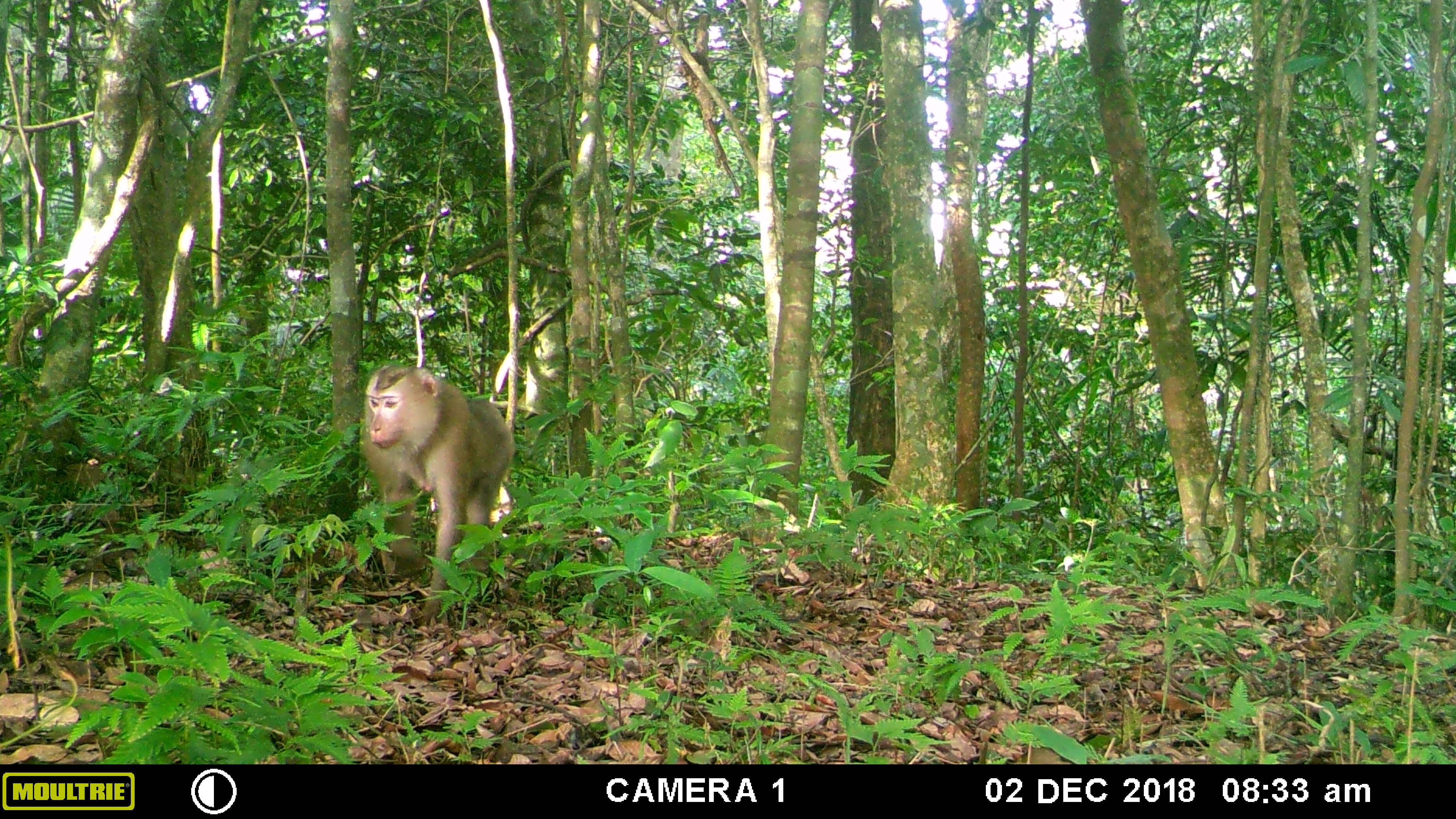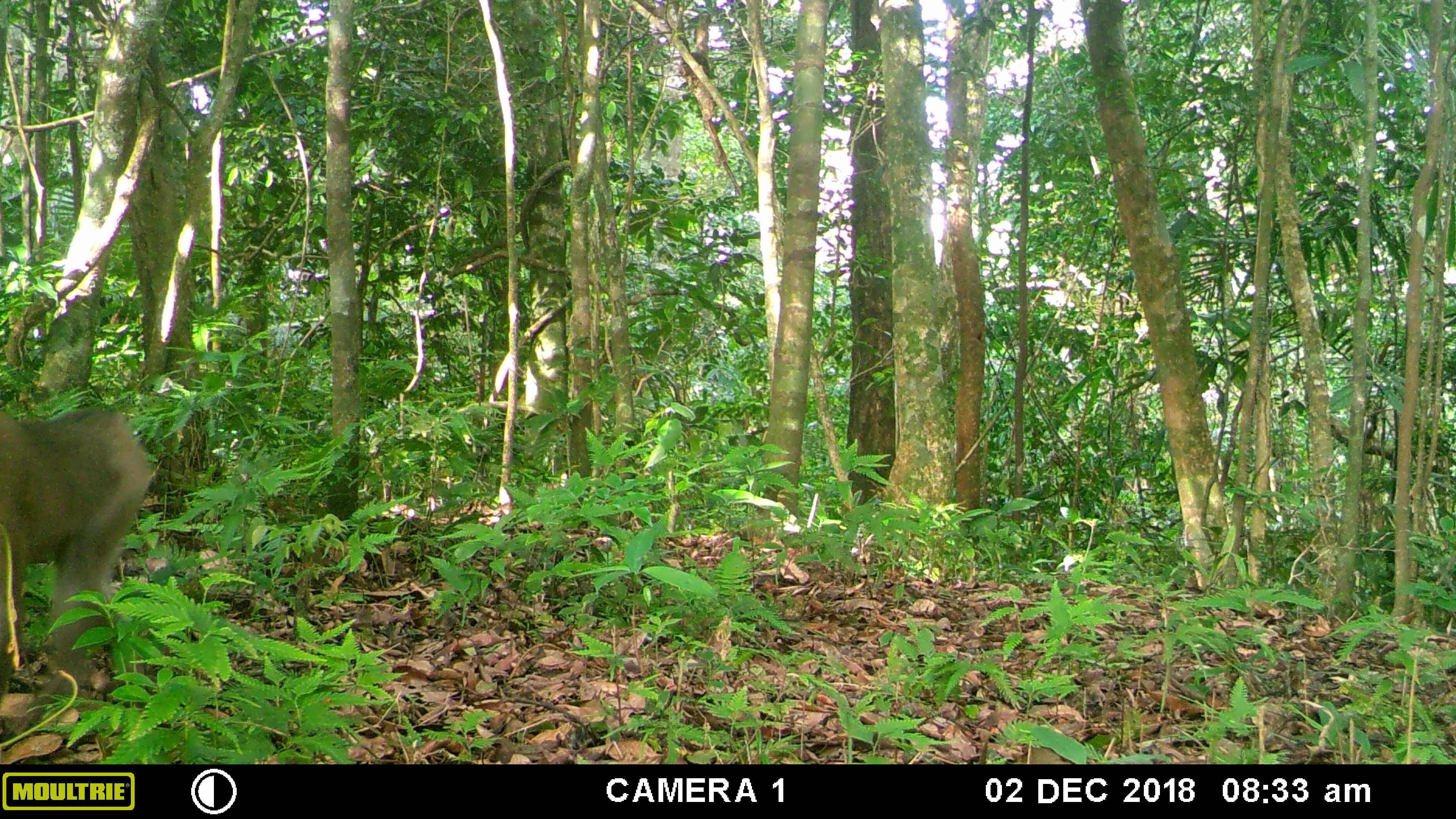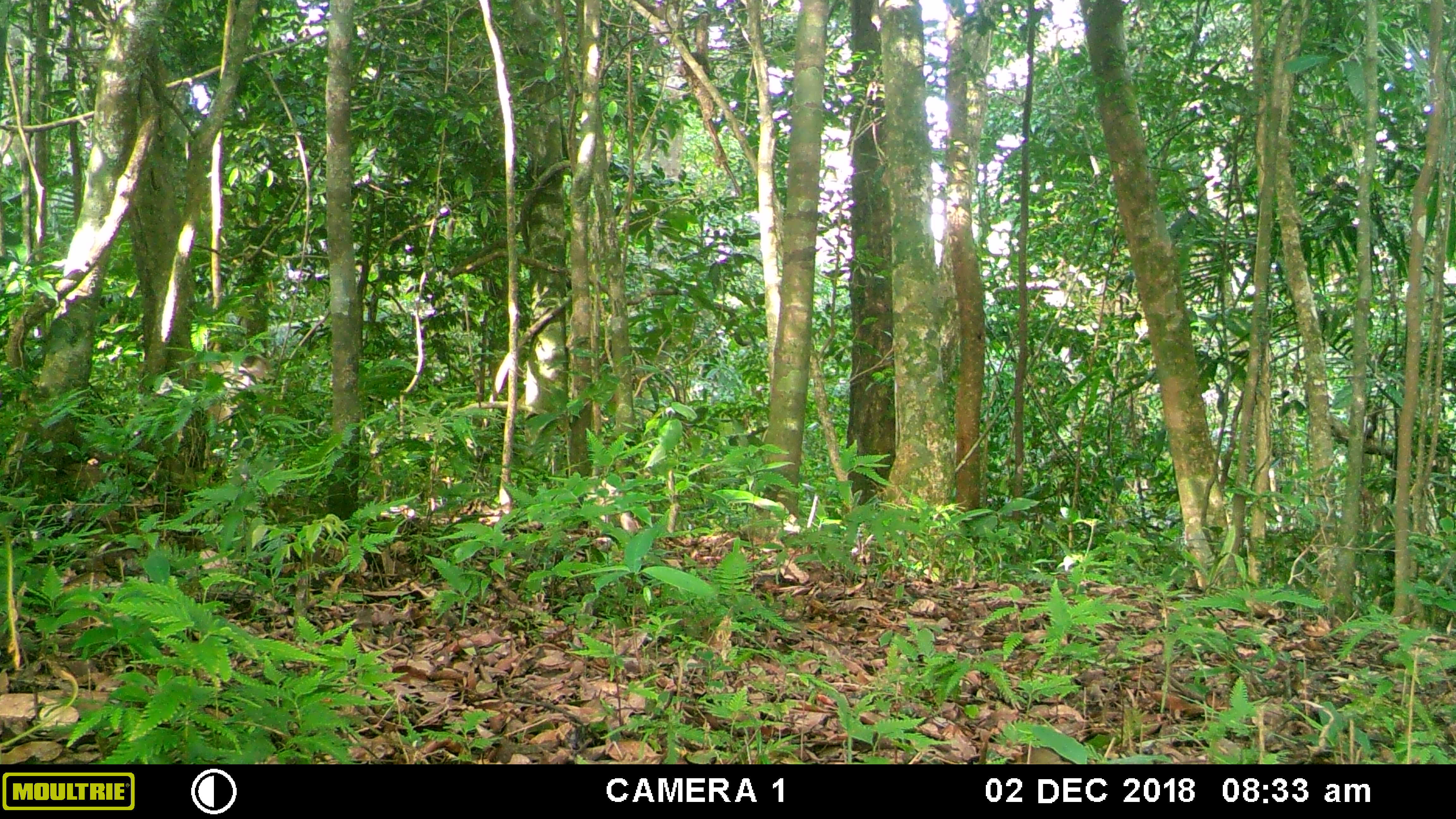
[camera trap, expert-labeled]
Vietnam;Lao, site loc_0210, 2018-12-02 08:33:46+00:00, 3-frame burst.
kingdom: Animalia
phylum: Chordata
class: Mammalia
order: Primates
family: Cercopithecidae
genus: Macaca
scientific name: Macaca nemestrina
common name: pig-tailed macaque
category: pig tailed macaque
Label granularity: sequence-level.